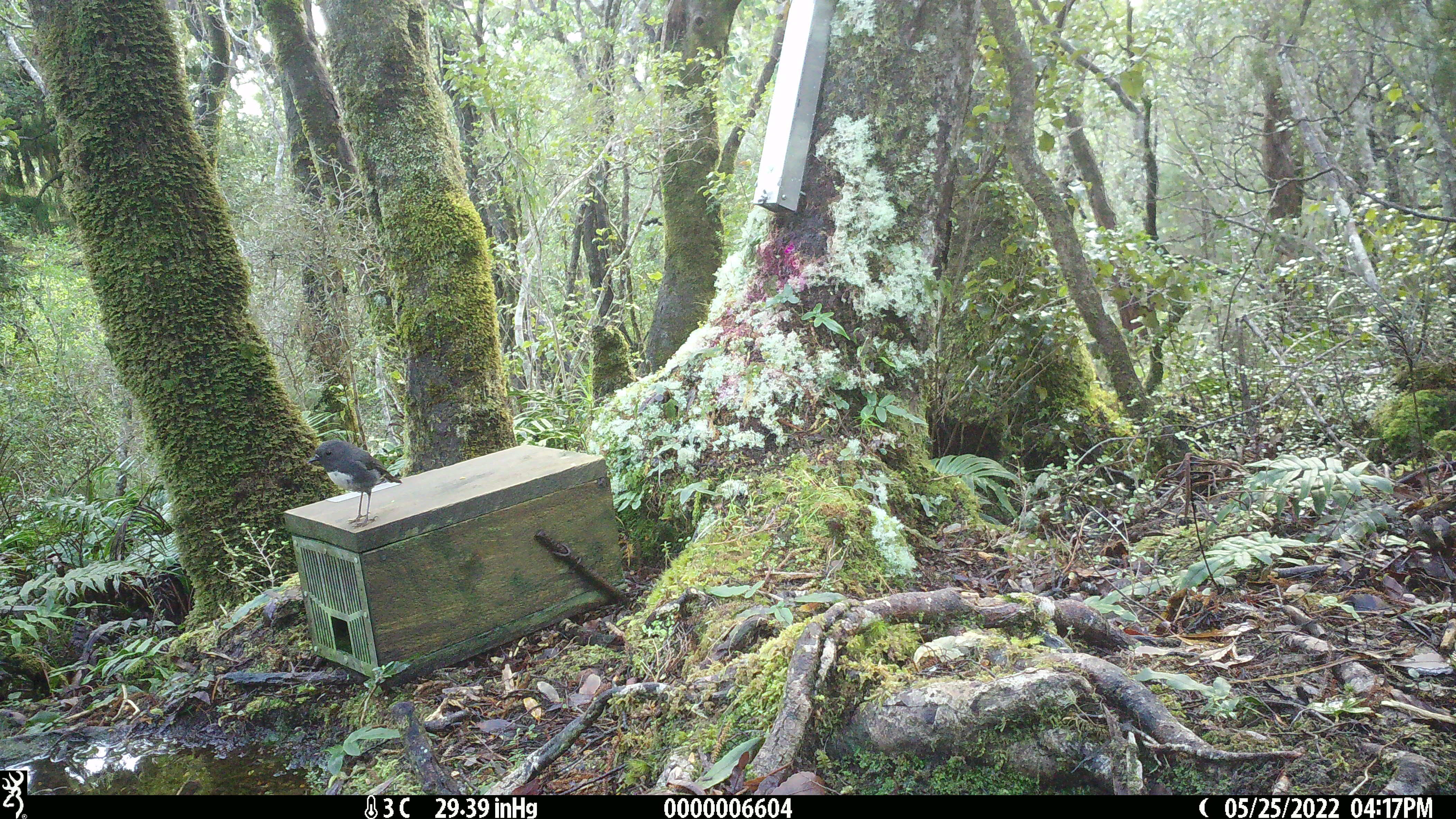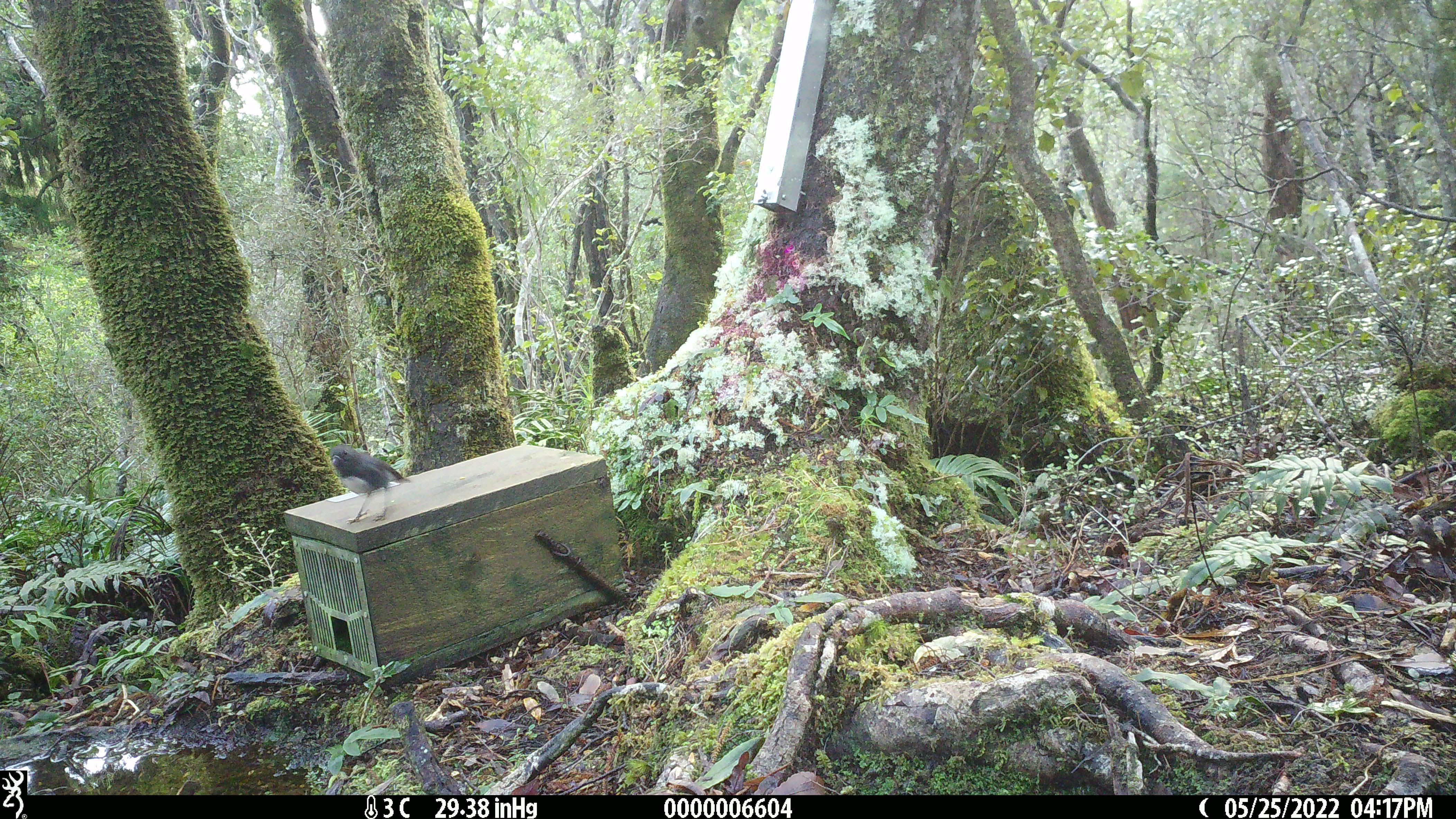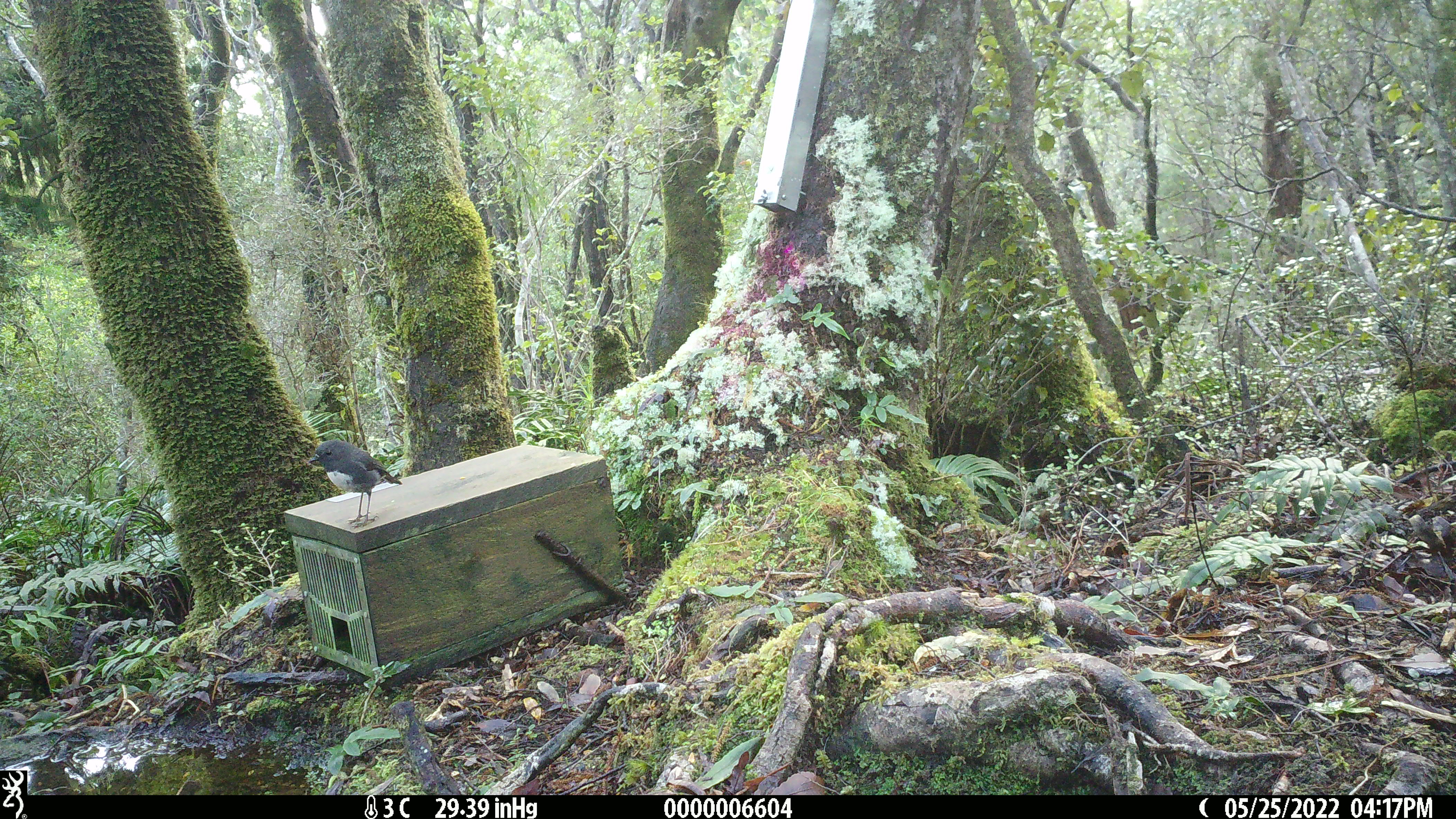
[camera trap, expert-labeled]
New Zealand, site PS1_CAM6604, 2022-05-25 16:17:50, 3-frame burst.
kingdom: Animalia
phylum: Chordata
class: Aves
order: Passeriformes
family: Petroicidae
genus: Petroica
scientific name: Petroica australis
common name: new zealand robin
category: robin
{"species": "robin (new zealand robin) (Petroica australis)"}